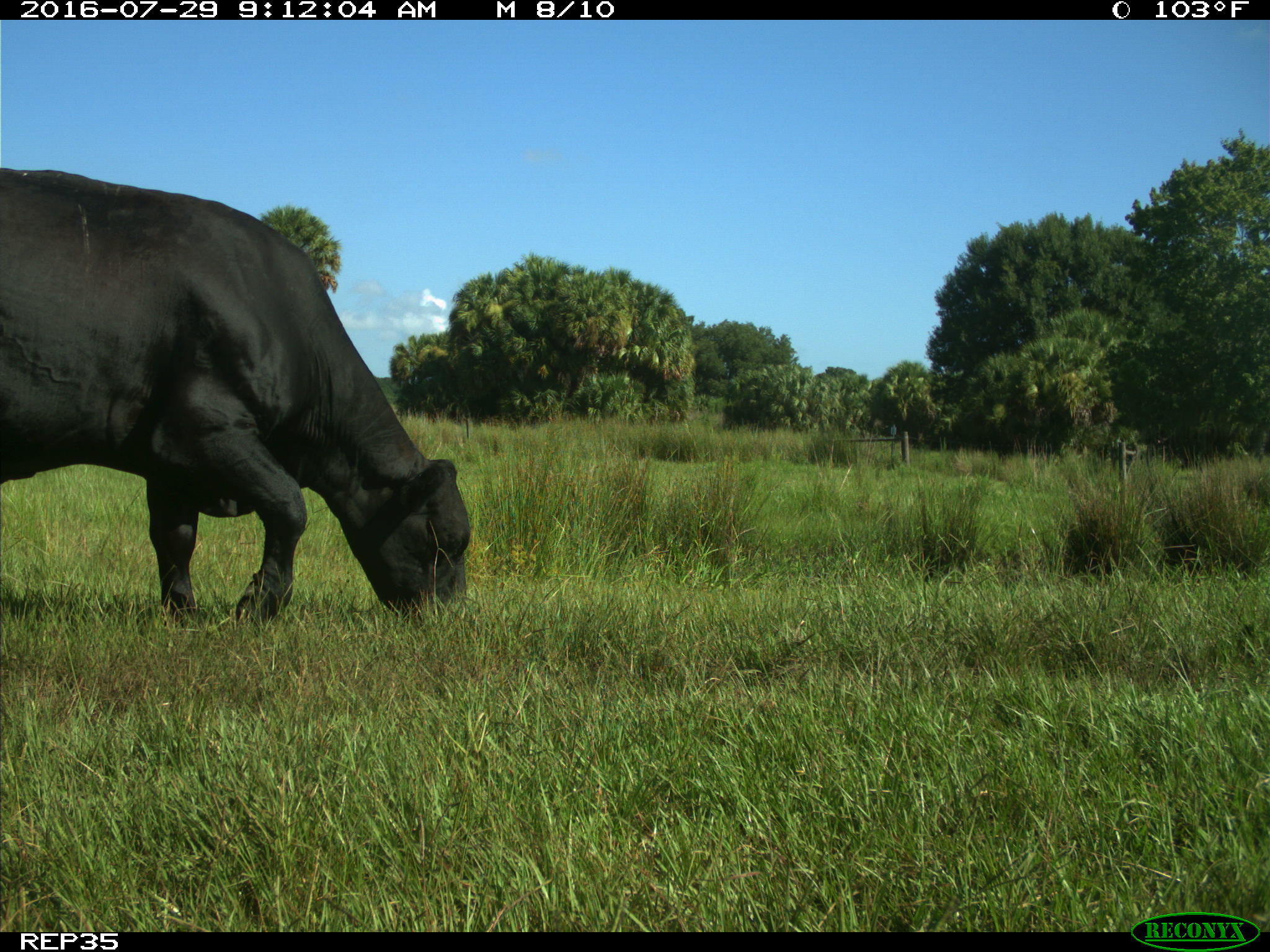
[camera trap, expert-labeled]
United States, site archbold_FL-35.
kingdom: Animalia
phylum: Chordata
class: Mammalia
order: Artiodactyla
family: Bovidae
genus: Bos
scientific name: Bos taurus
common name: domestic cow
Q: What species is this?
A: Bos taurus (domestic cow).